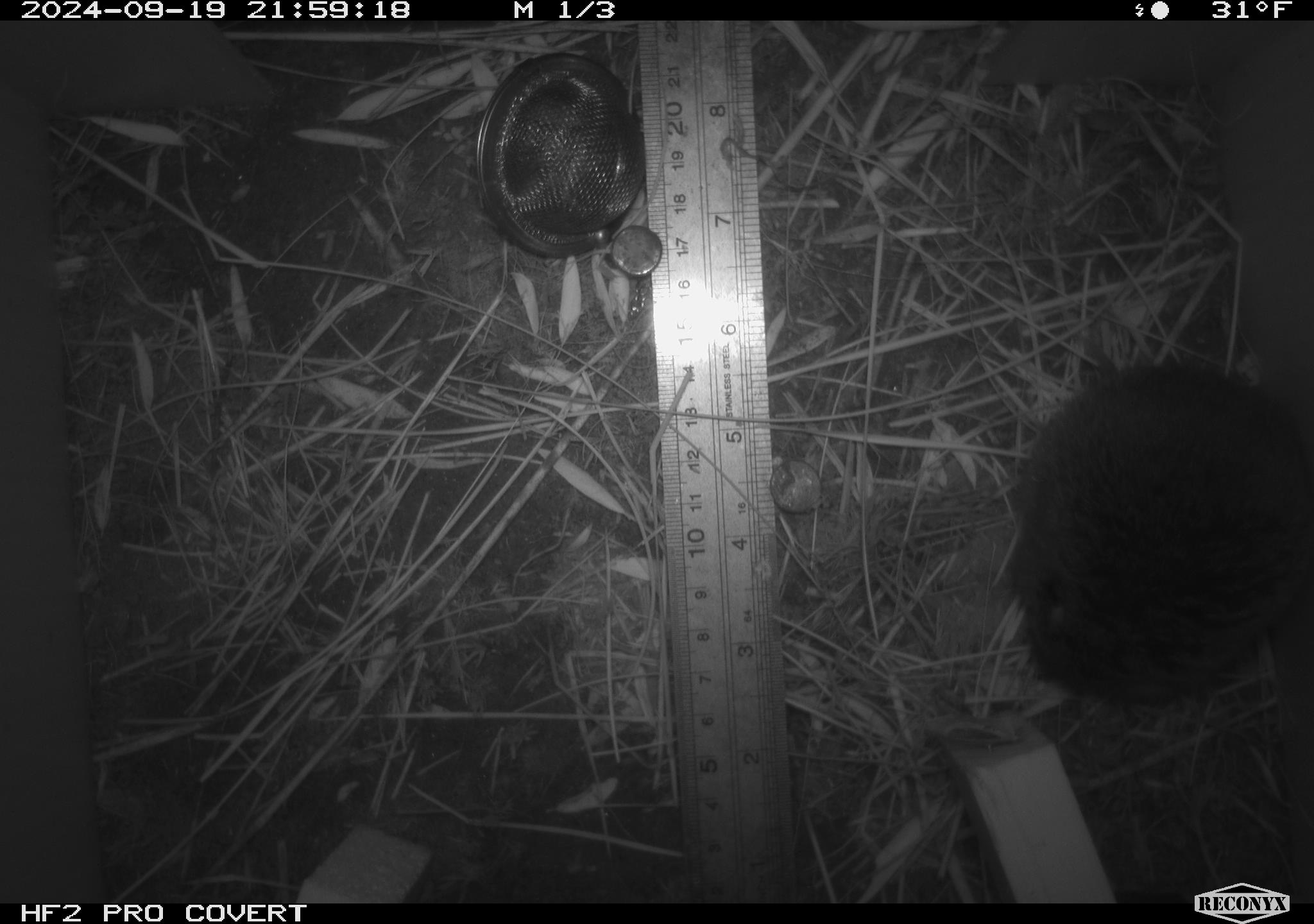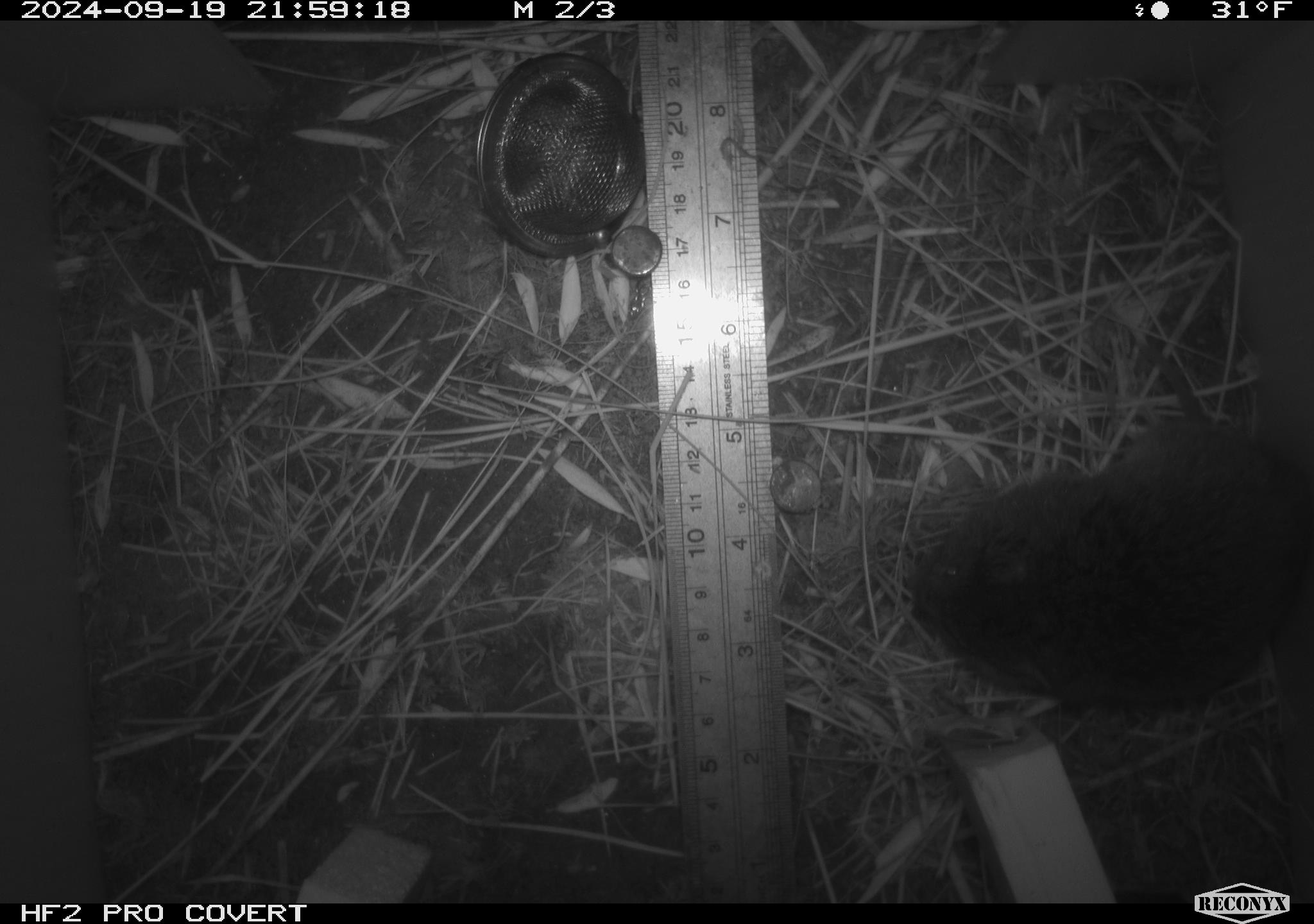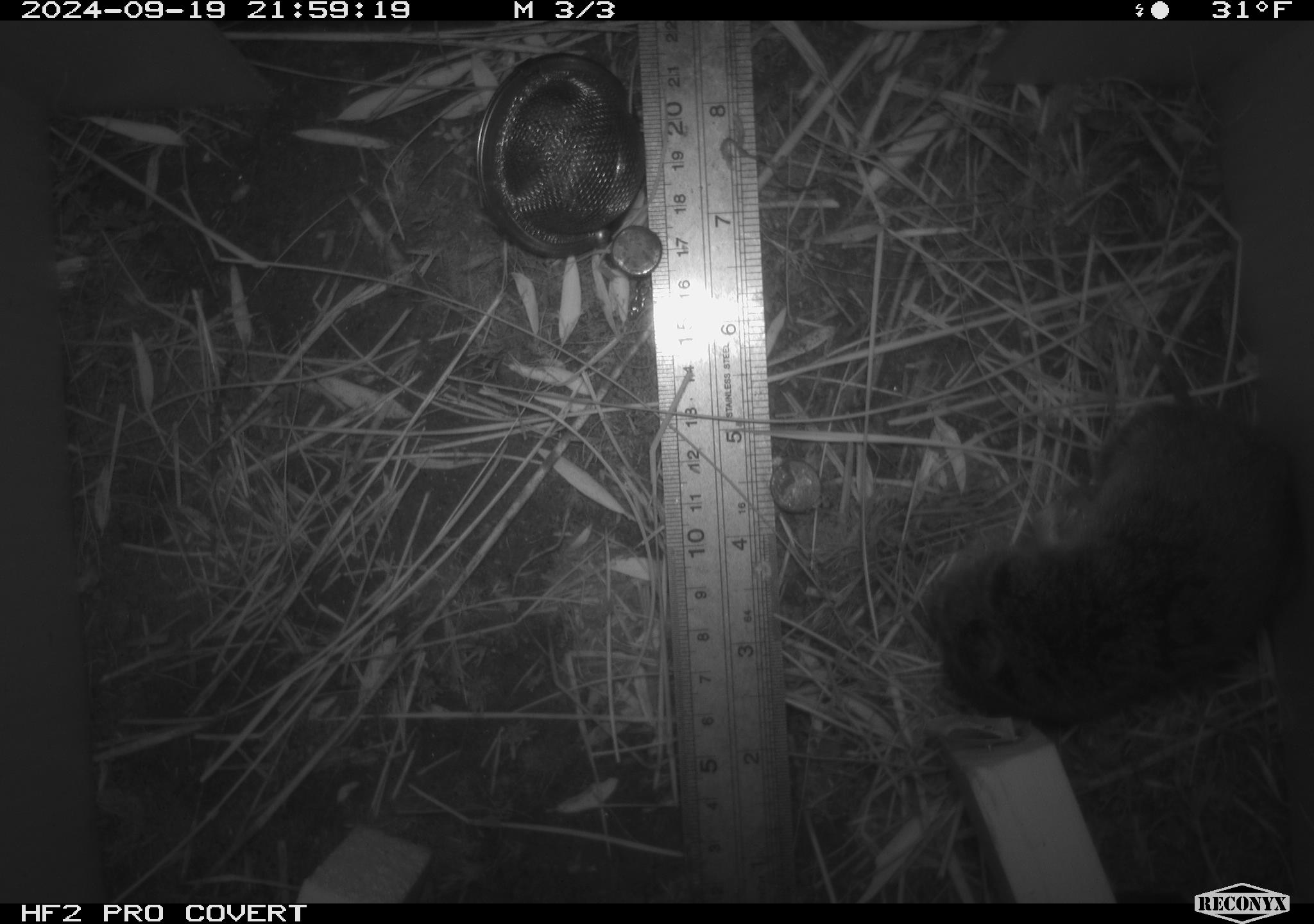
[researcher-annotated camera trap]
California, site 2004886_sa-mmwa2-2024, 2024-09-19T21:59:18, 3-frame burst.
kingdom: Animalia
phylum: Chordata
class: Mammalia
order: Rodentia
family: Cricetidae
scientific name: Arvicolinae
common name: voles, lemmings, and muskrats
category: arvicolinae subfamily